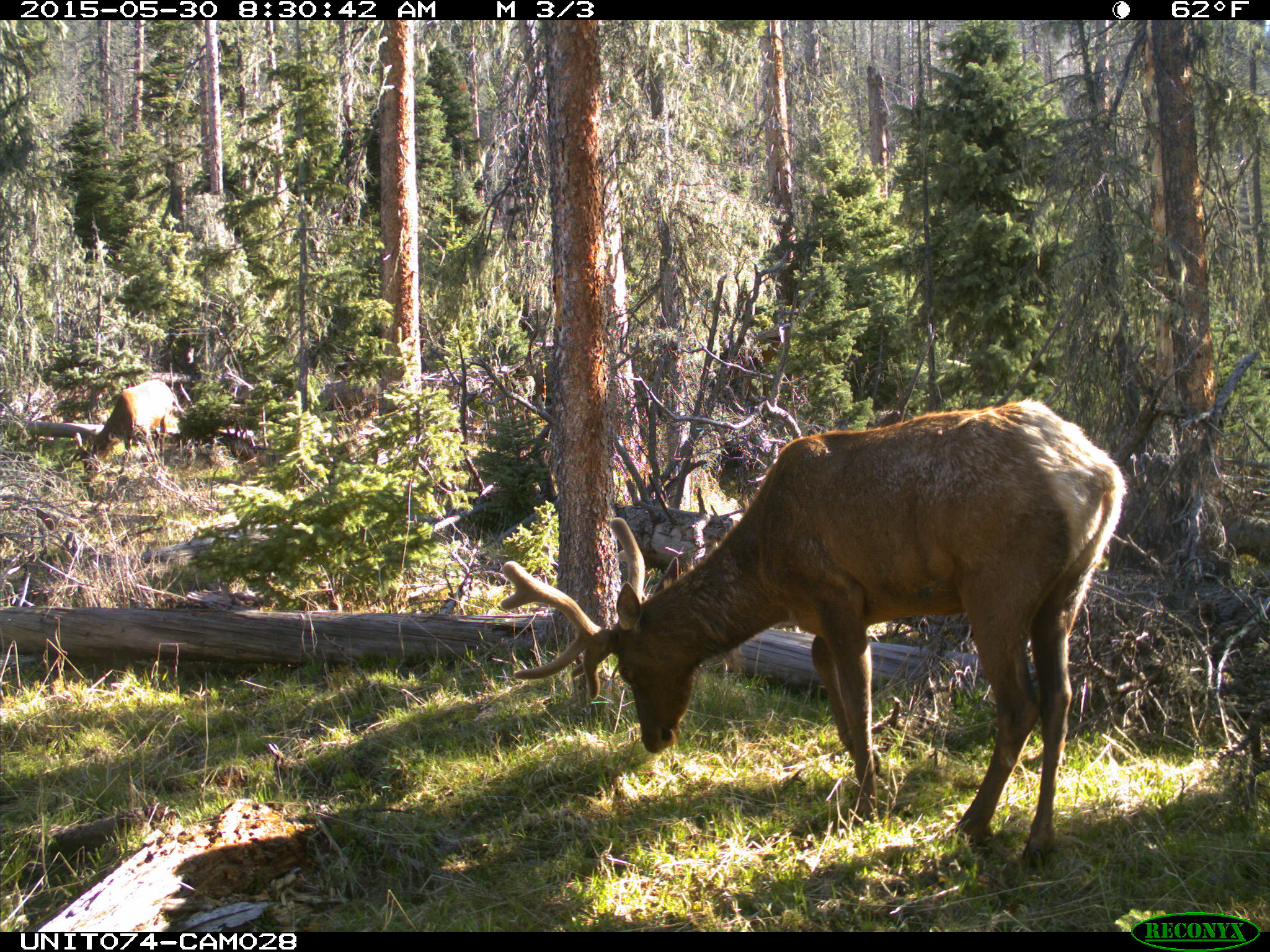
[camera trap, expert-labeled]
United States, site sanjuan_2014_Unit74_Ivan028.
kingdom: Animalia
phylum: Chordata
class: Mammalia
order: Artiodactyla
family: Cervidae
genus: Cervus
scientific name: Cervus elaphus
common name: red deer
Cervus elaphus (red deer).